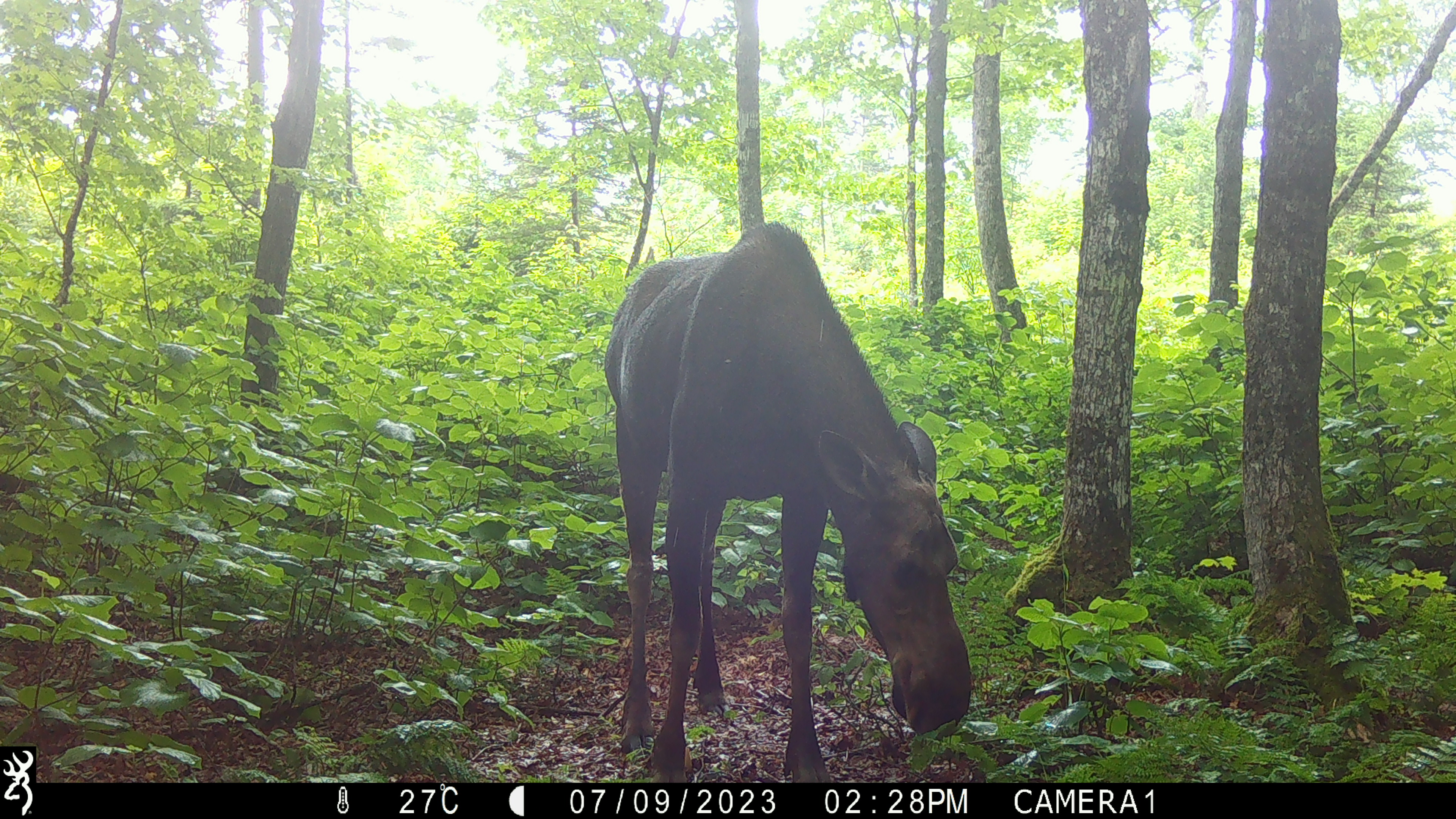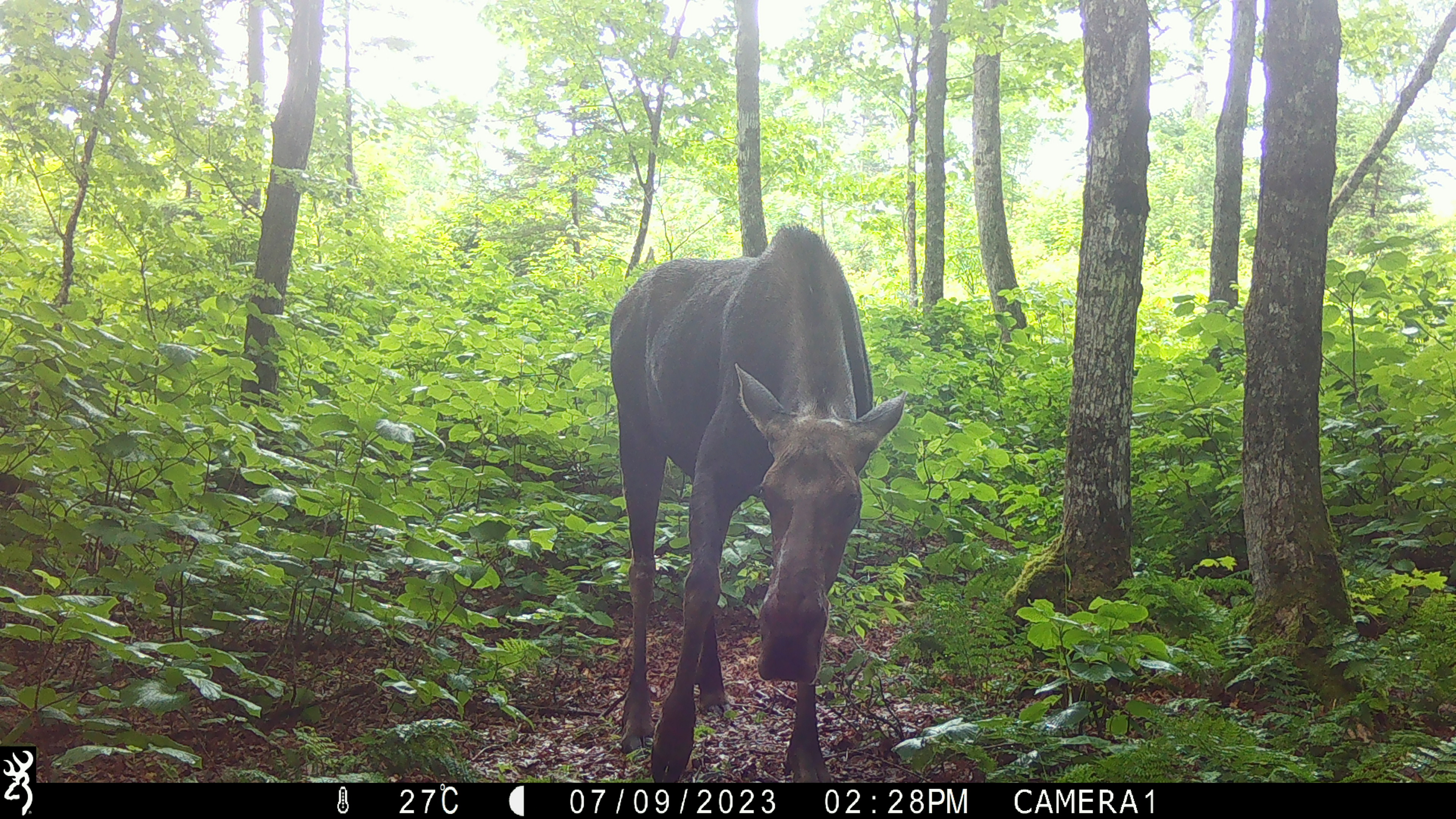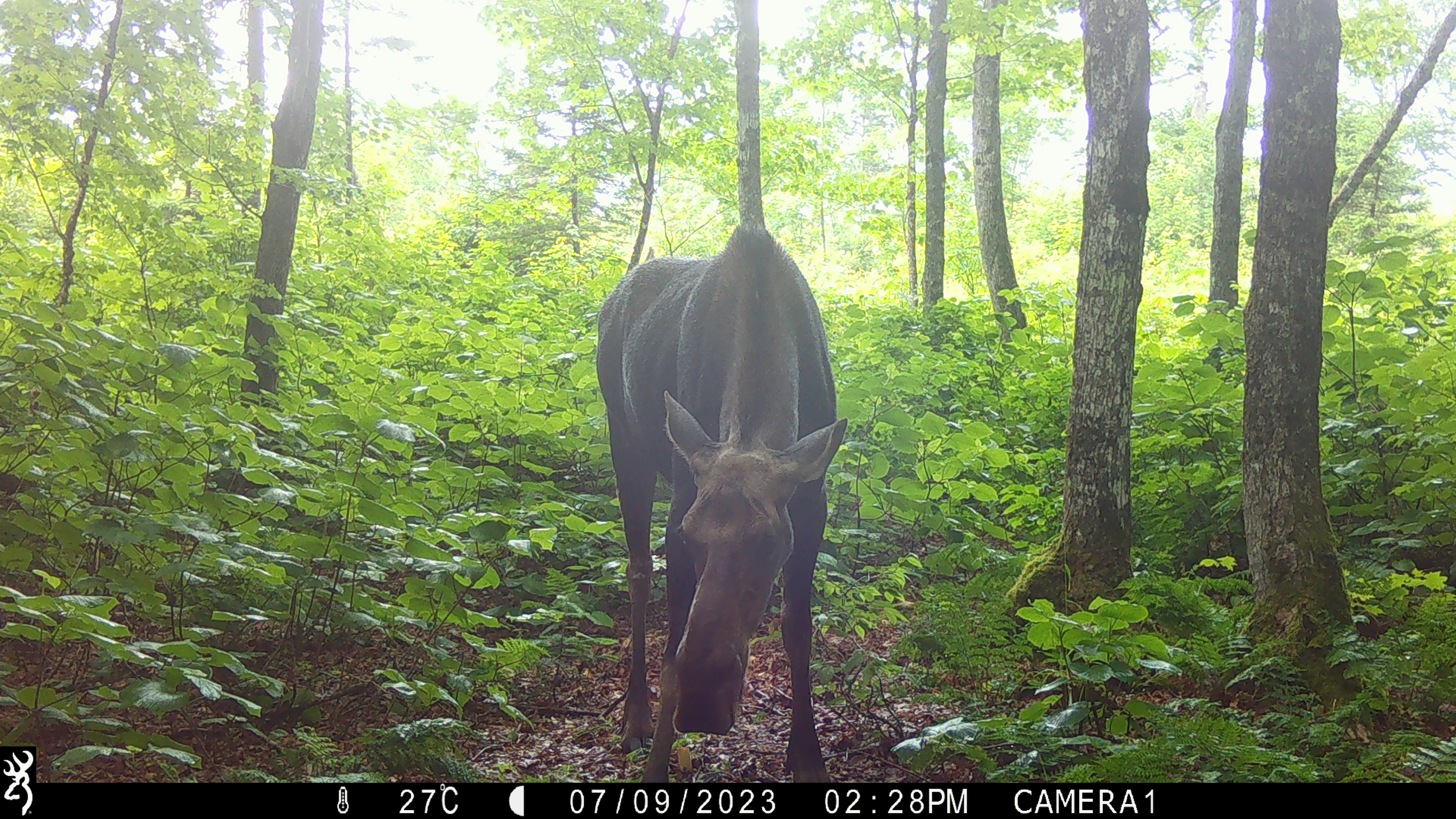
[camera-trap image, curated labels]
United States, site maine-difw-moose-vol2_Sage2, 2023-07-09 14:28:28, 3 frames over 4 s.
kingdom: Animalia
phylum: Chordata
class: Mammalia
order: Artiodactyla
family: Cervidae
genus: Alces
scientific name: Alces alces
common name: moose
Moose (Alces alces).